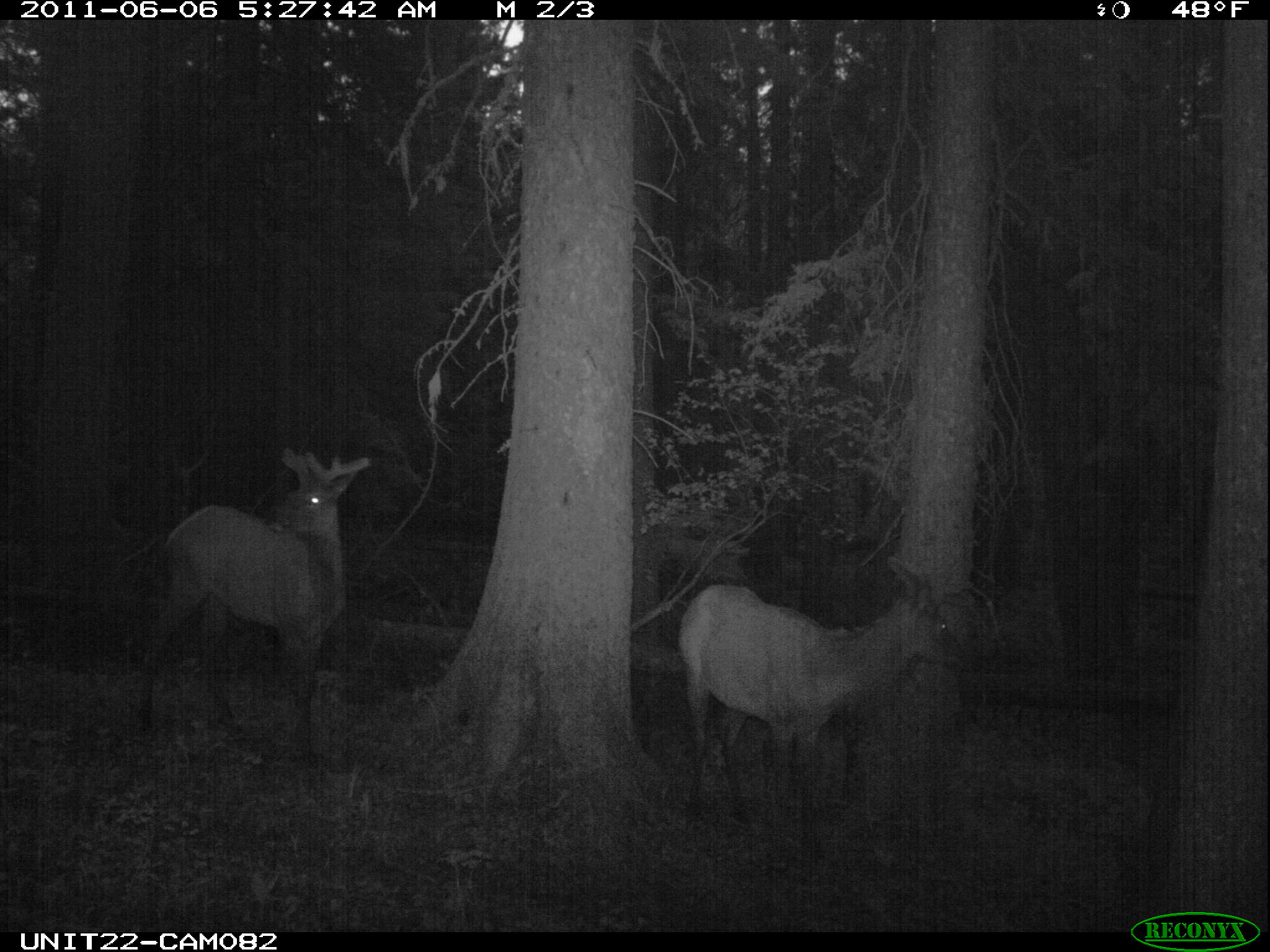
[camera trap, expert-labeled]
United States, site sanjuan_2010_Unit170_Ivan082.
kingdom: Animalia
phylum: Chordata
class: Mammalia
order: Artiodactyla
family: Cervidae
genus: Cervus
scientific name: Cervus elaphus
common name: red deer